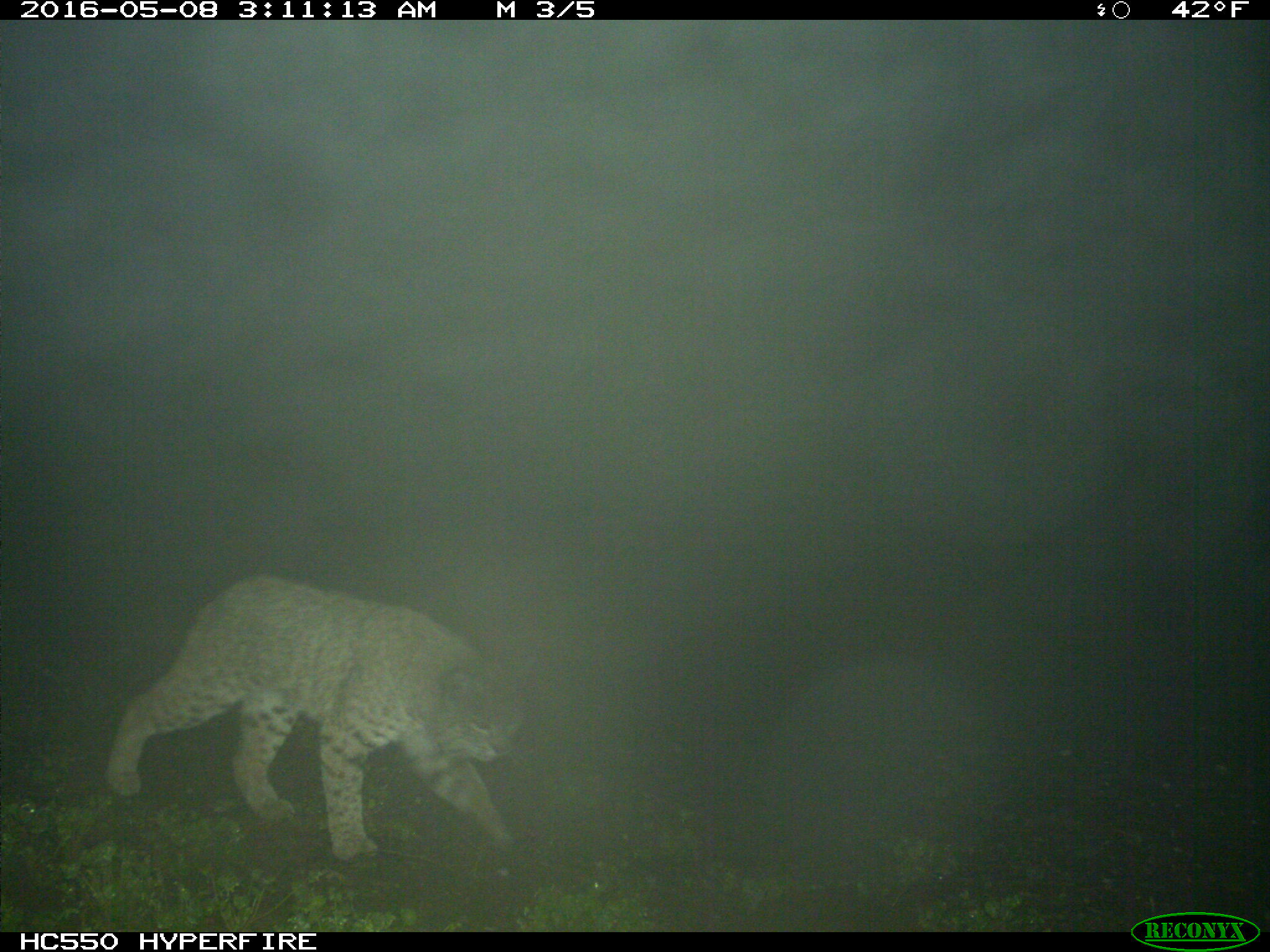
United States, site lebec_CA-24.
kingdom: Animalia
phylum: Chordata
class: Mammalia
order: Carnivora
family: Felidae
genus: Lynx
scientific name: Lynx rufus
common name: bobcat